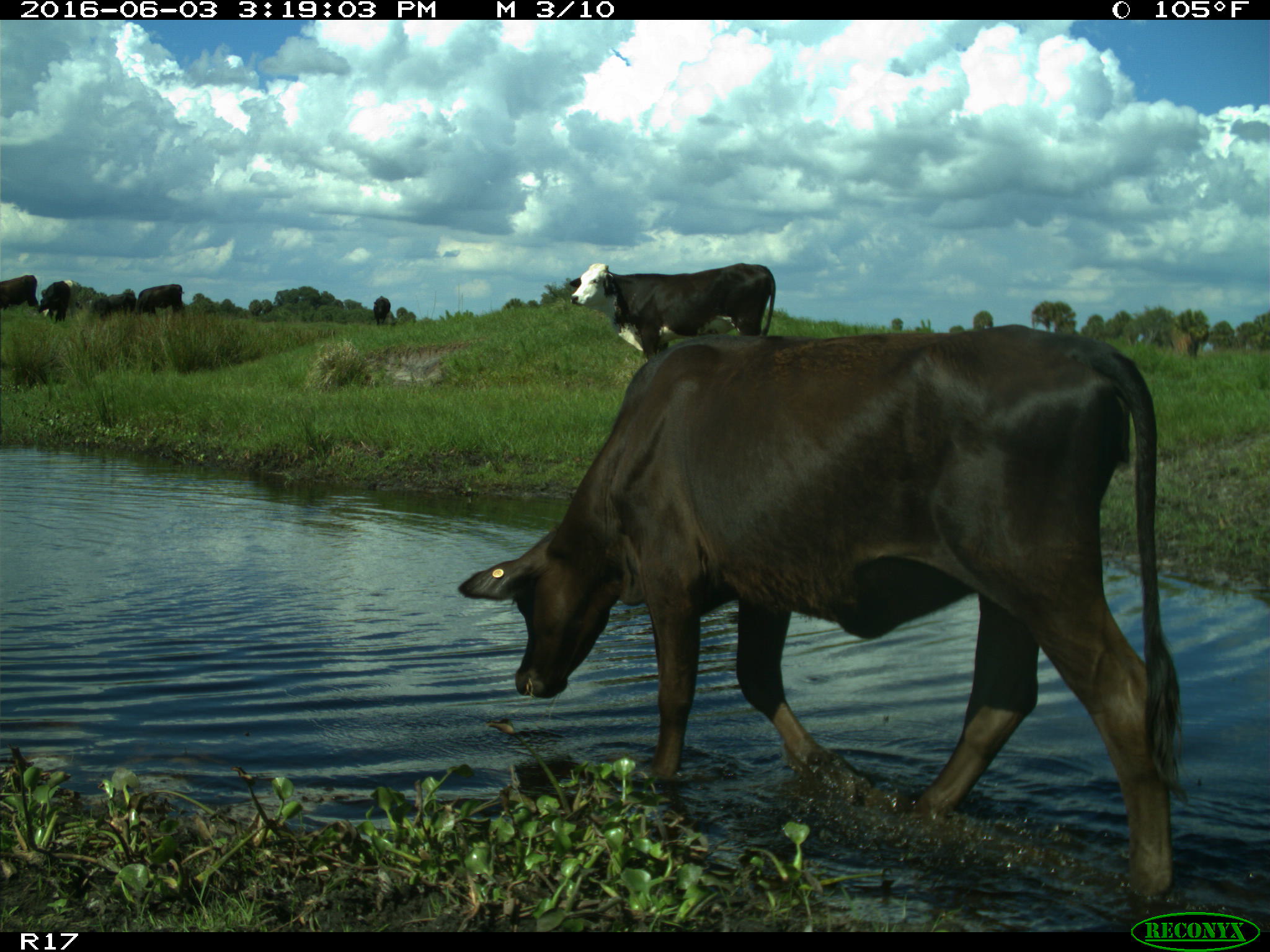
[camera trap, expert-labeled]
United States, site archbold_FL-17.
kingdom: Animalia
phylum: Chordata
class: Mammalia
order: Artiodactyla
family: Bovidae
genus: Bos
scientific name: Bos taurus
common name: domestic cow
Bos taurus (domestic cow).